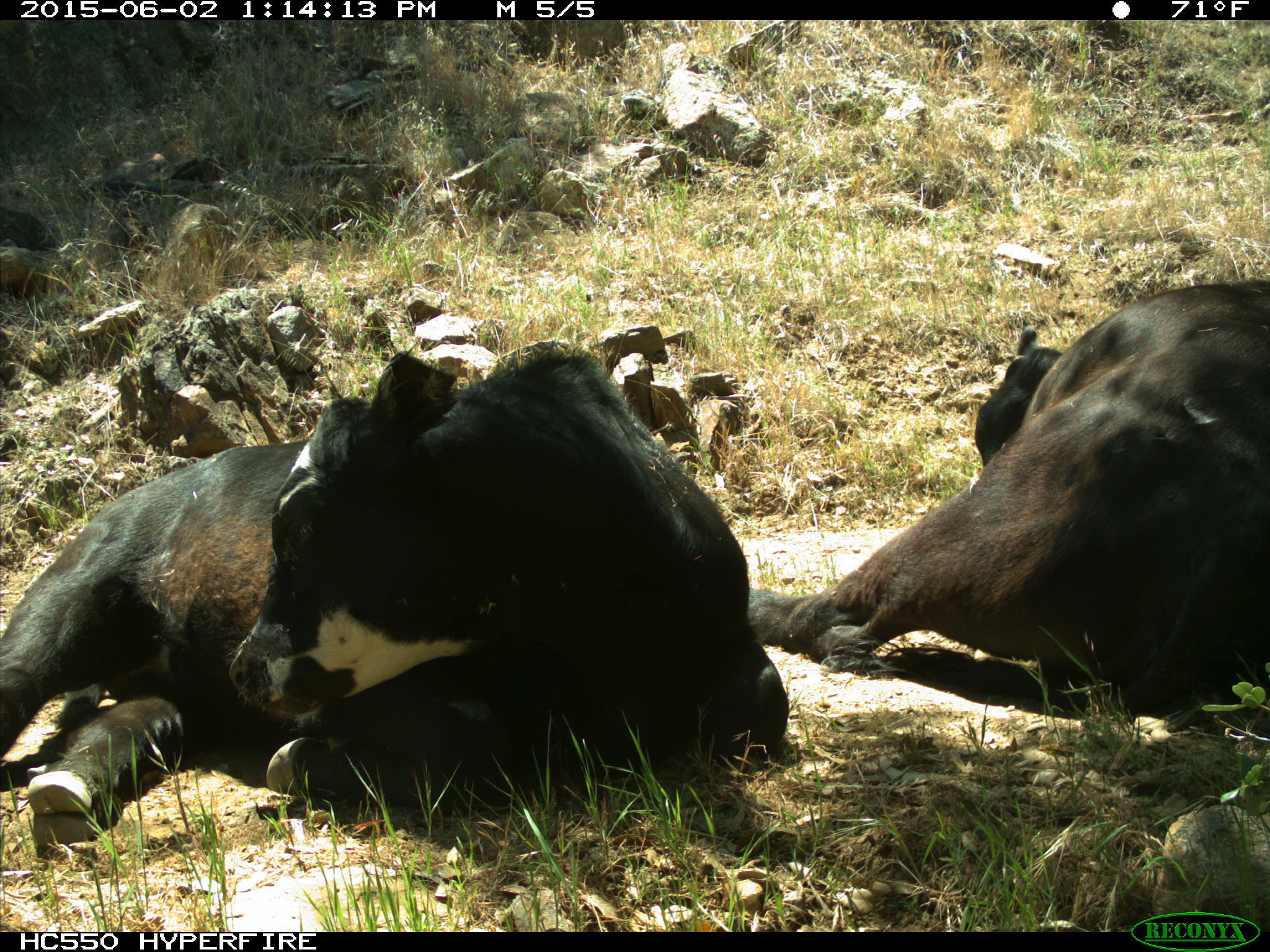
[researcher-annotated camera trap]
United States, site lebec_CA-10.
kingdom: Animalia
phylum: Chordata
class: Mammalia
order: Artiodactyla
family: Bovidae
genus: Bos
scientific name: Bos taurus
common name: domestic cow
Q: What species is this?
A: Bos taurus (domestic cow).